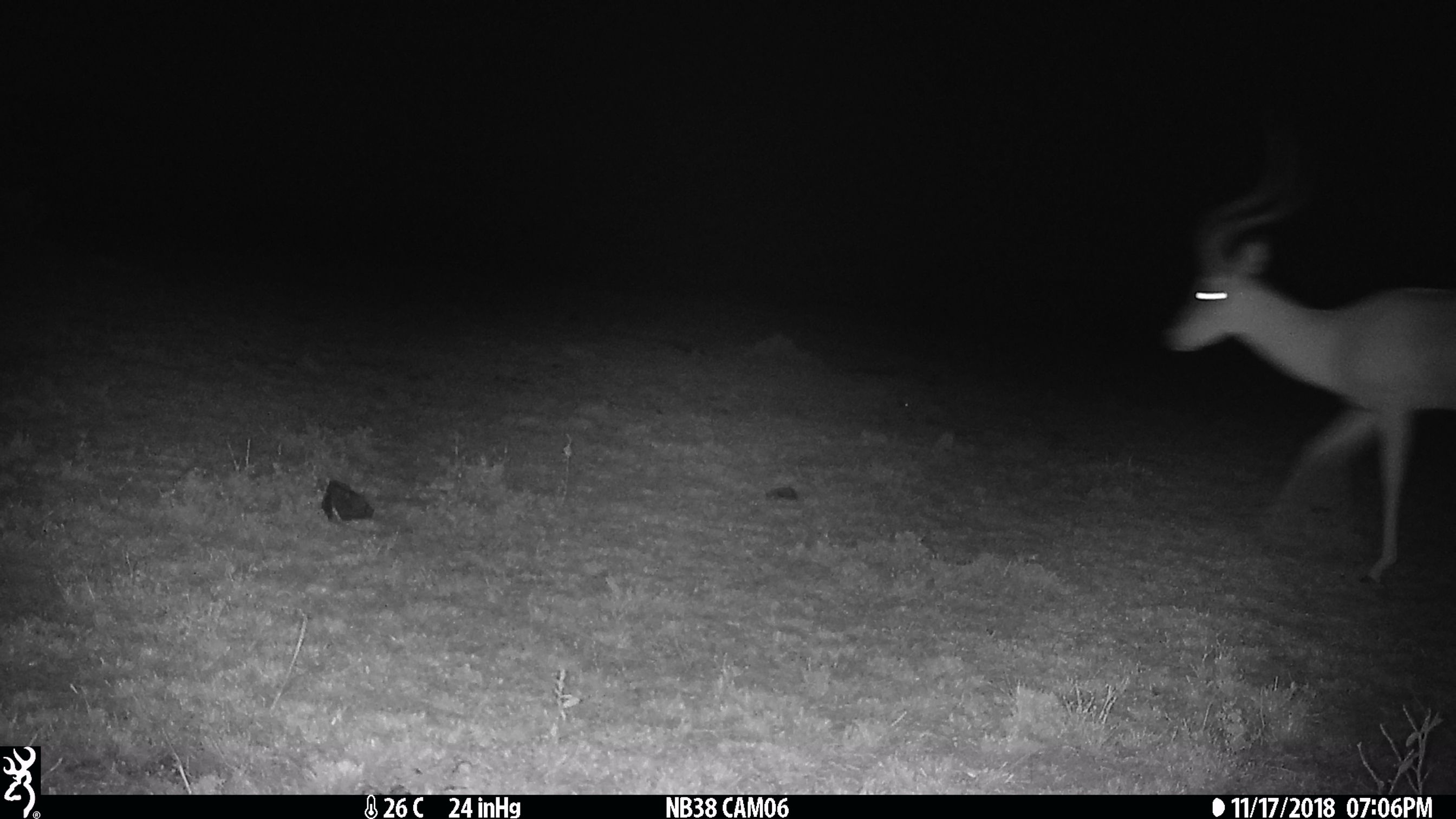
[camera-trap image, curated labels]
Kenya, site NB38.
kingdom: Animalia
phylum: Chordata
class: Mammalia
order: Artiodactyla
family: Bovidae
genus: Aepyceros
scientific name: Aepyceros melampus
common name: impala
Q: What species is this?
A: Impala (Aepyceros melampus).